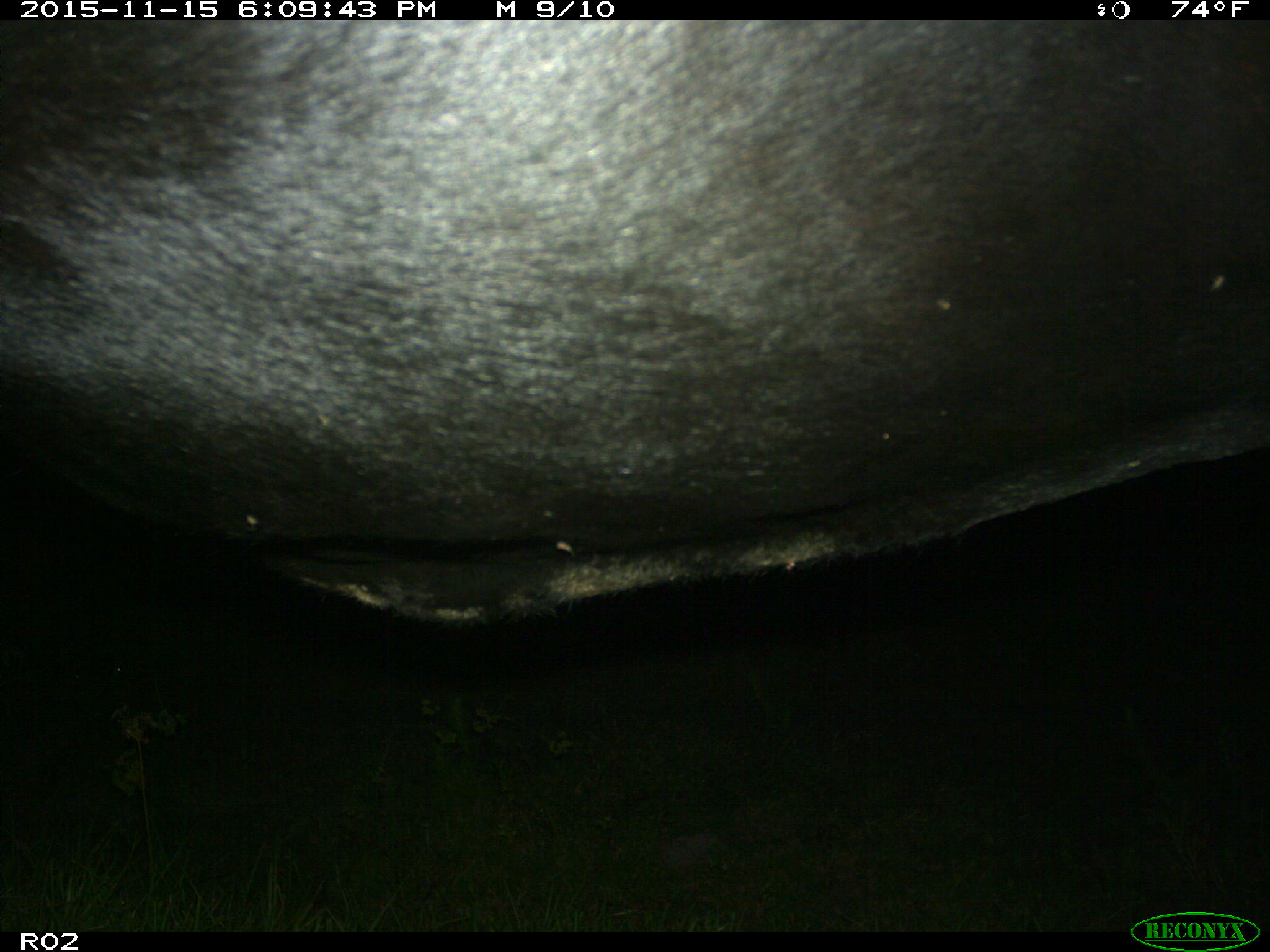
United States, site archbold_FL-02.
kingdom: Animalia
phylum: Chordata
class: Mammalia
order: Artiodactyla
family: Bovidae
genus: Bos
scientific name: Bos taurus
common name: domestic cow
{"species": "Bos taurus (domestic cow)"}